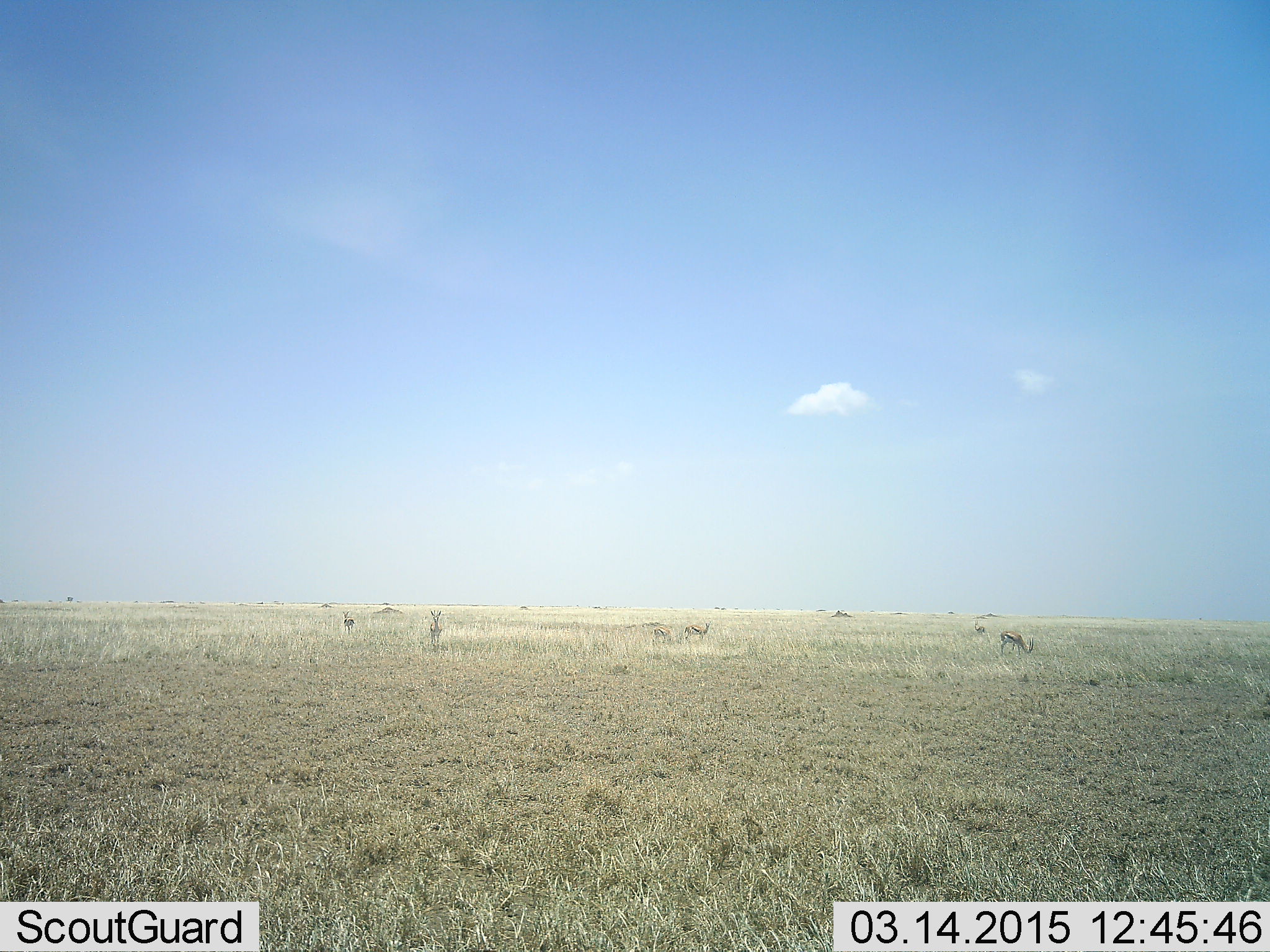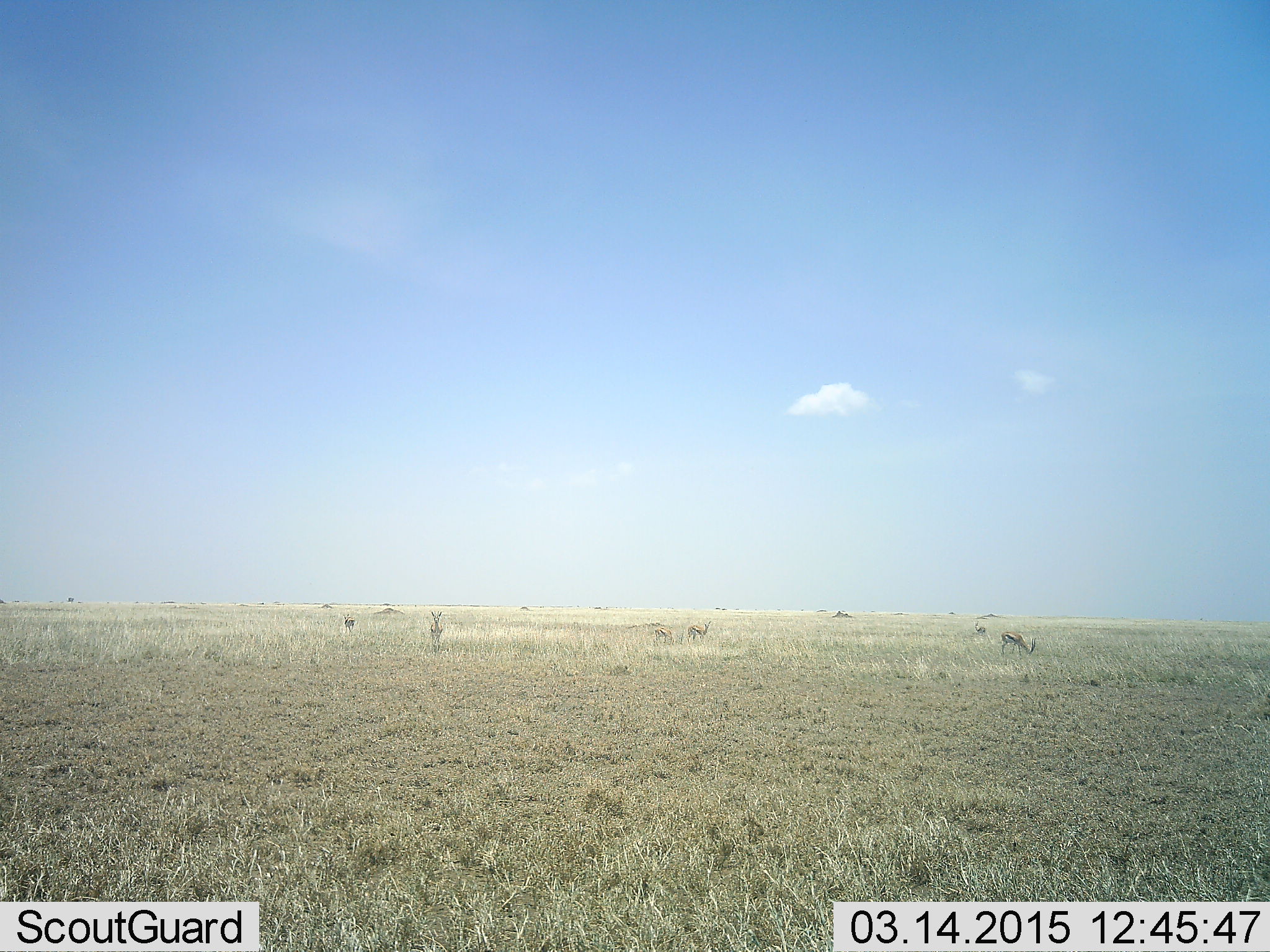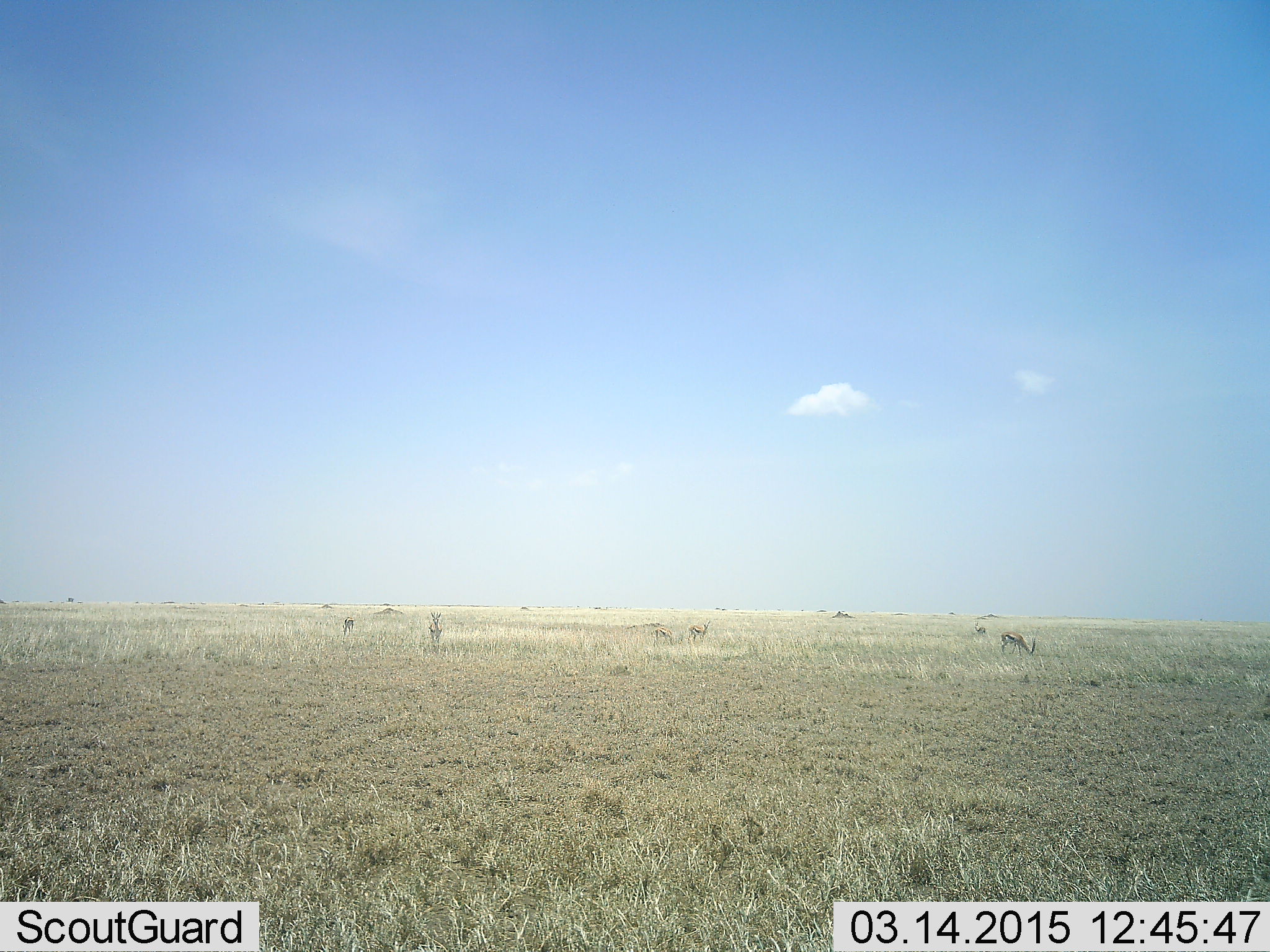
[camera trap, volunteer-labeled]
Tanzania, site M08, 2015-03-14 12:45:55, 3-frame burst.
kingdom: Animalia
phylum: Chordata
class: Mammalia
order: Artiodactyla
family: Bovidae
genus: Eudorcas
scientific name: Eudorcas thomsonii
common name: thomson's gazelle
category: gazellethomsons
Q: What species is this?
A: Gazellethomsons (thomson's gazelle) (Eudorcas thomsonii).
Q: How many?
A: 6.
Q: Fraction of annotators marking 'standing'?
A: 100%.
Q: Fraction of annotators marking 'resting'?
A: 20%.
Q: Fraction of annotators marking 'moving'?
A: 0%.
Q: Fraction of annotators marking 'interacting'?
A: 0%.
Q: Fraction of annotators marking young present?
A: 20%.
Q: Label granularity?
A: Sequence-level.